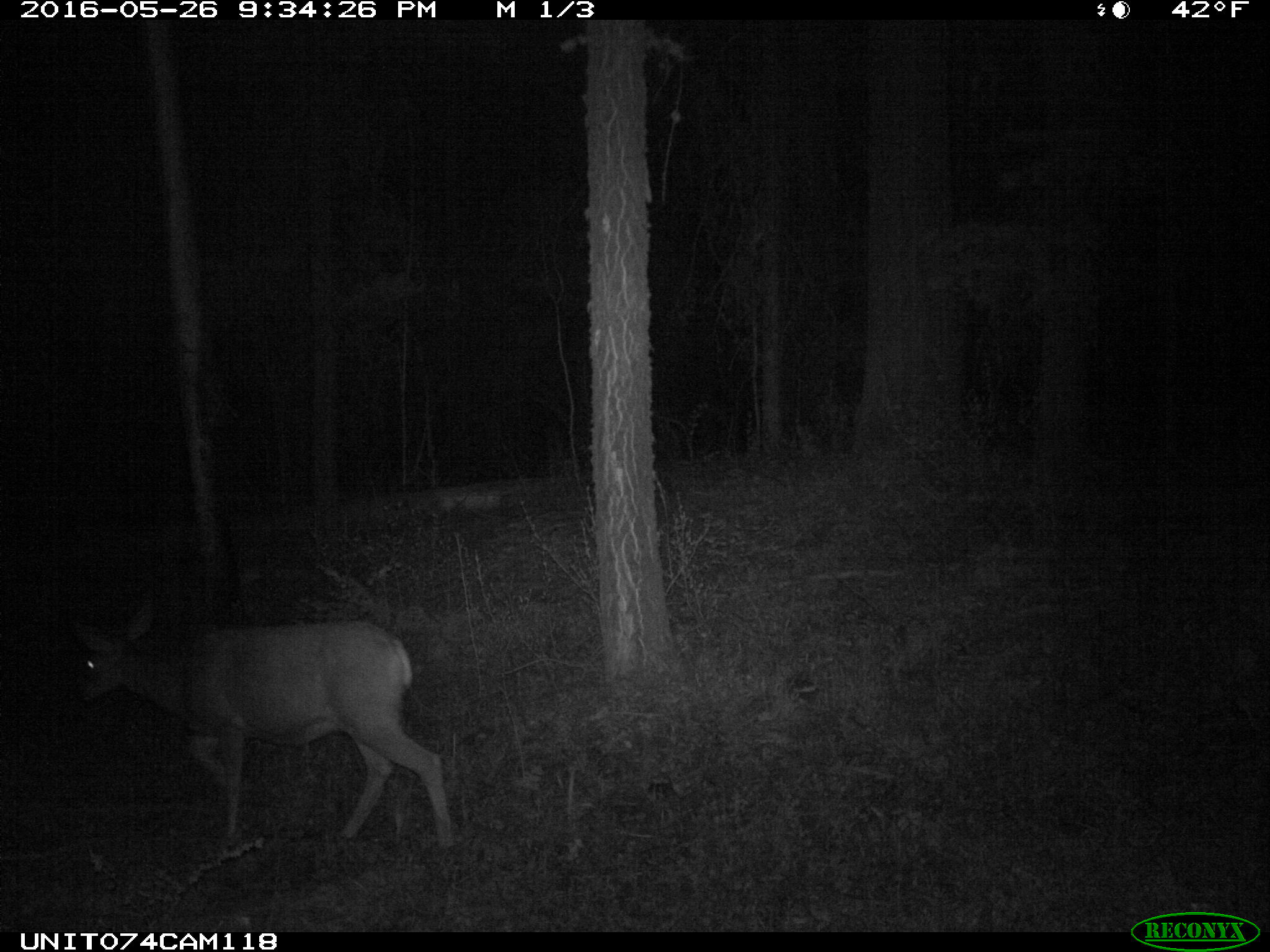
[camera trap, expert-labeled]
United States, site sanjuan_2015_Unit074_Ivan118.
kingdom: Animalia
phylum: Chordata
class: Mammalia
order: Artiodactyla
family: Cervidae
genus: Odocoileus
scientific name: Odocoileus hemionus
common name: mule deer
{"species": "Odocoileus hemionus (mule deer)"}